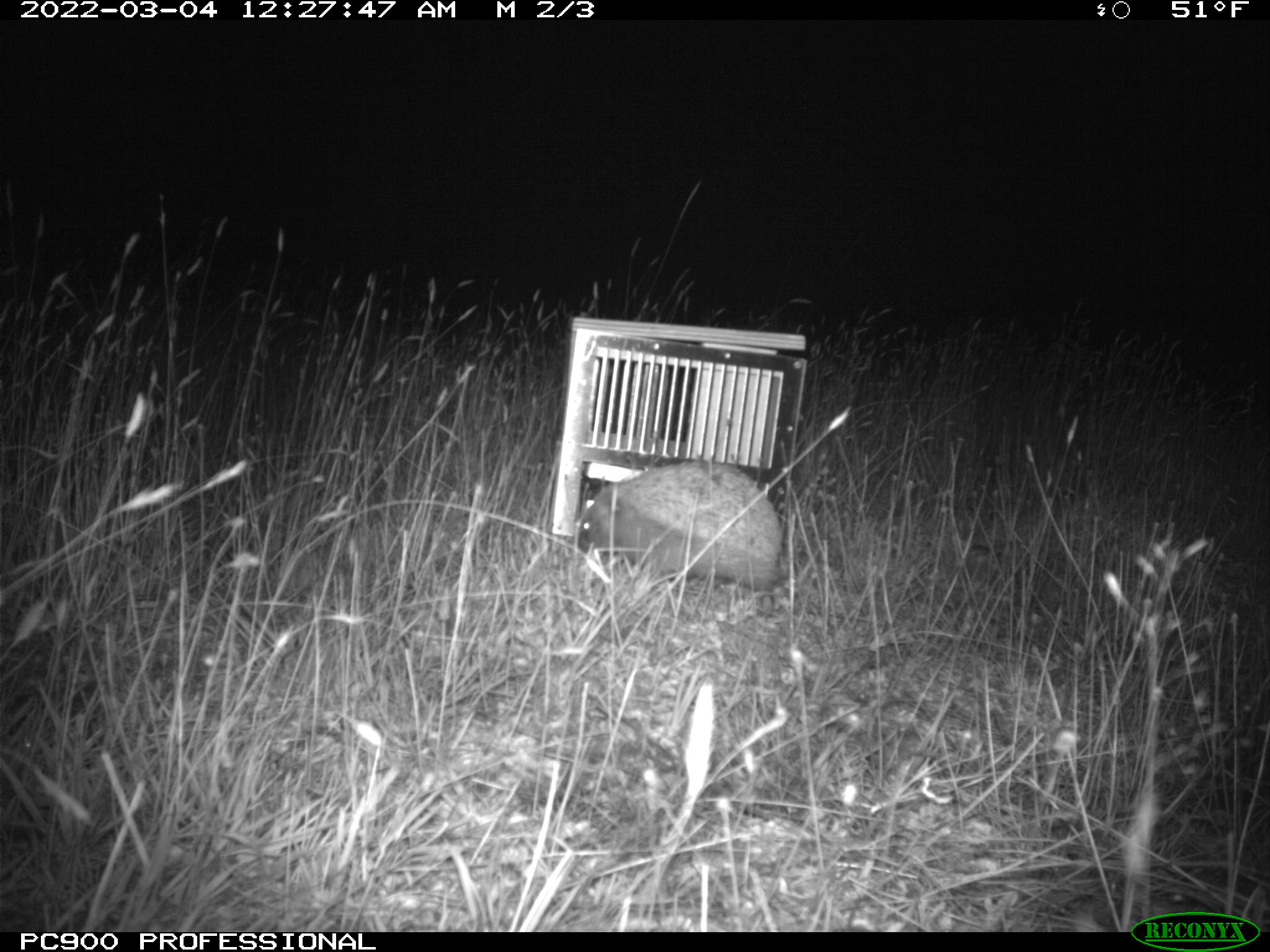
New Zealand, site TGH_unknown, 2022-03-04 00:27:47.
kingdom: Animalia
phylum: Chordata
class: Mammalia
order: Eulipotyphla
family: Erinaceidae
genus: Erinaceus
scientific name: Erinaceus europaeus europaeus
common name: european hedgehog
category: hedgehog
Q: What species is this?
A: Hedgehog (european hedgehog) (Erinaceus europaeus europaeus).